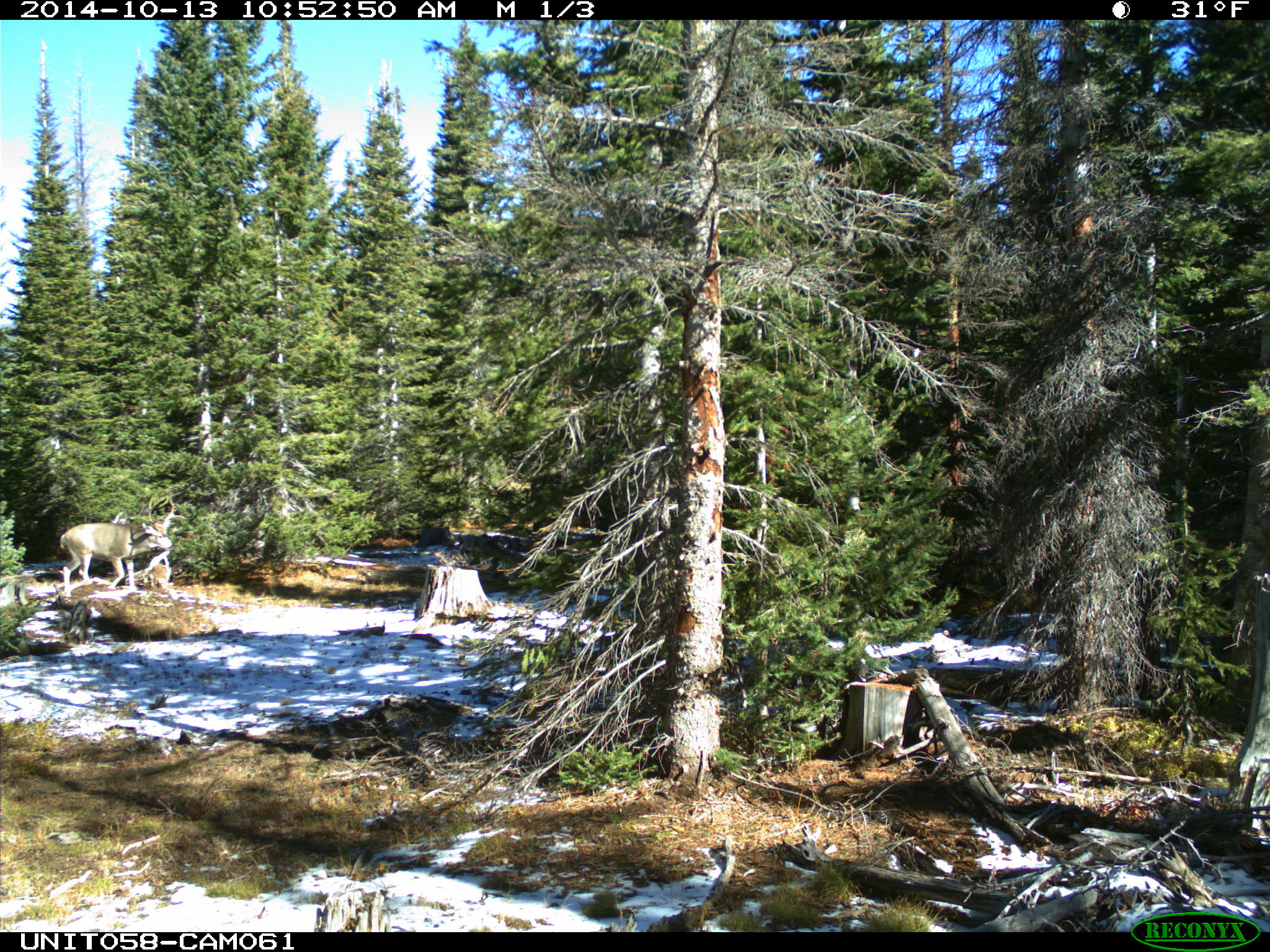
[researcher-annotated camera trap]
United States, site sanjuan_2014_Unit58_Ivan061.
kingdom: Animalia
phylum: Chordata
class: Mammalia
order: Artiodactyla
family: Cervidae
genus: Odocoileus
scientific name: Odocoileus hemionus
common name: mule deer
Odocoileus hemionus (mule deer).